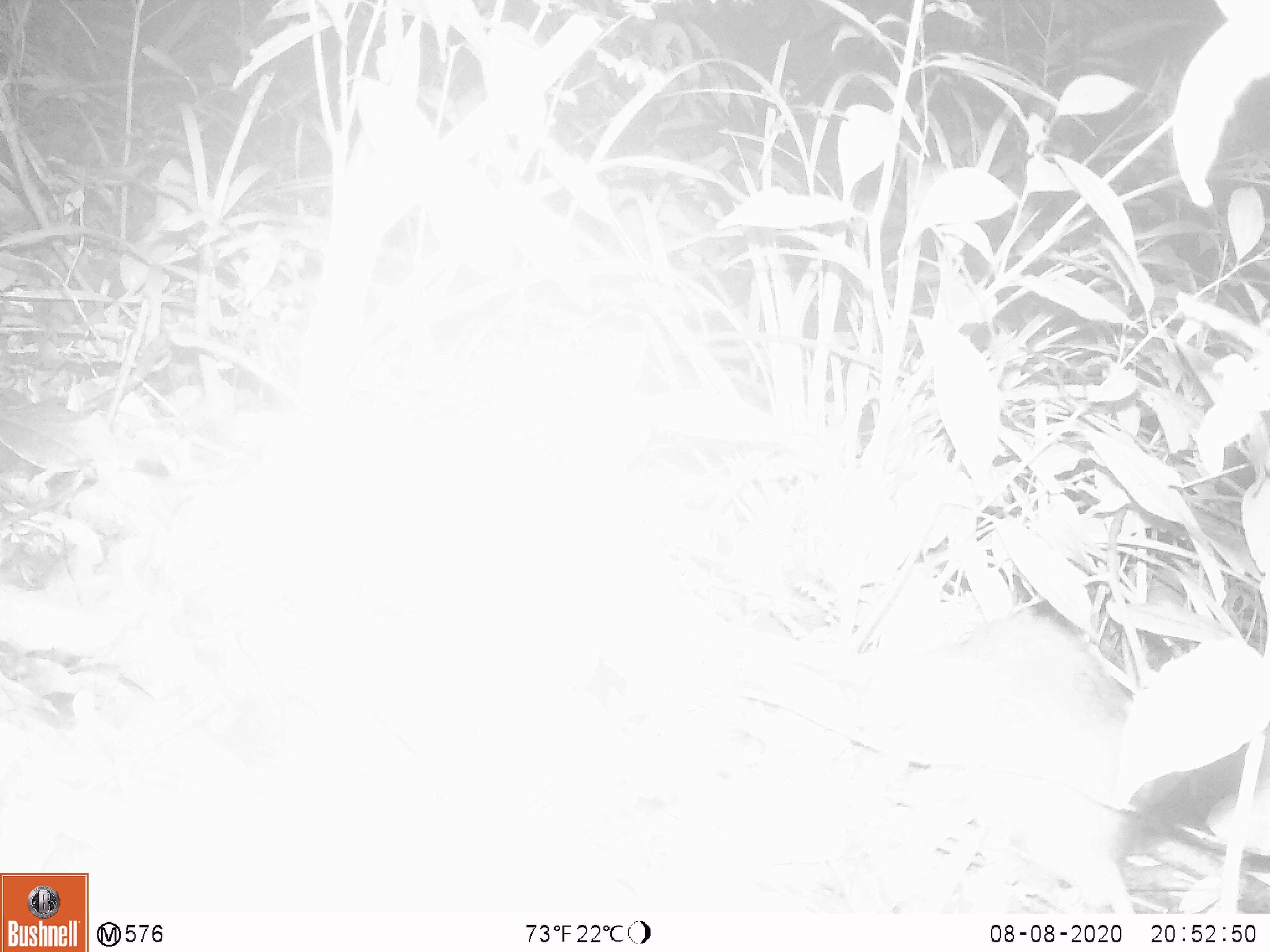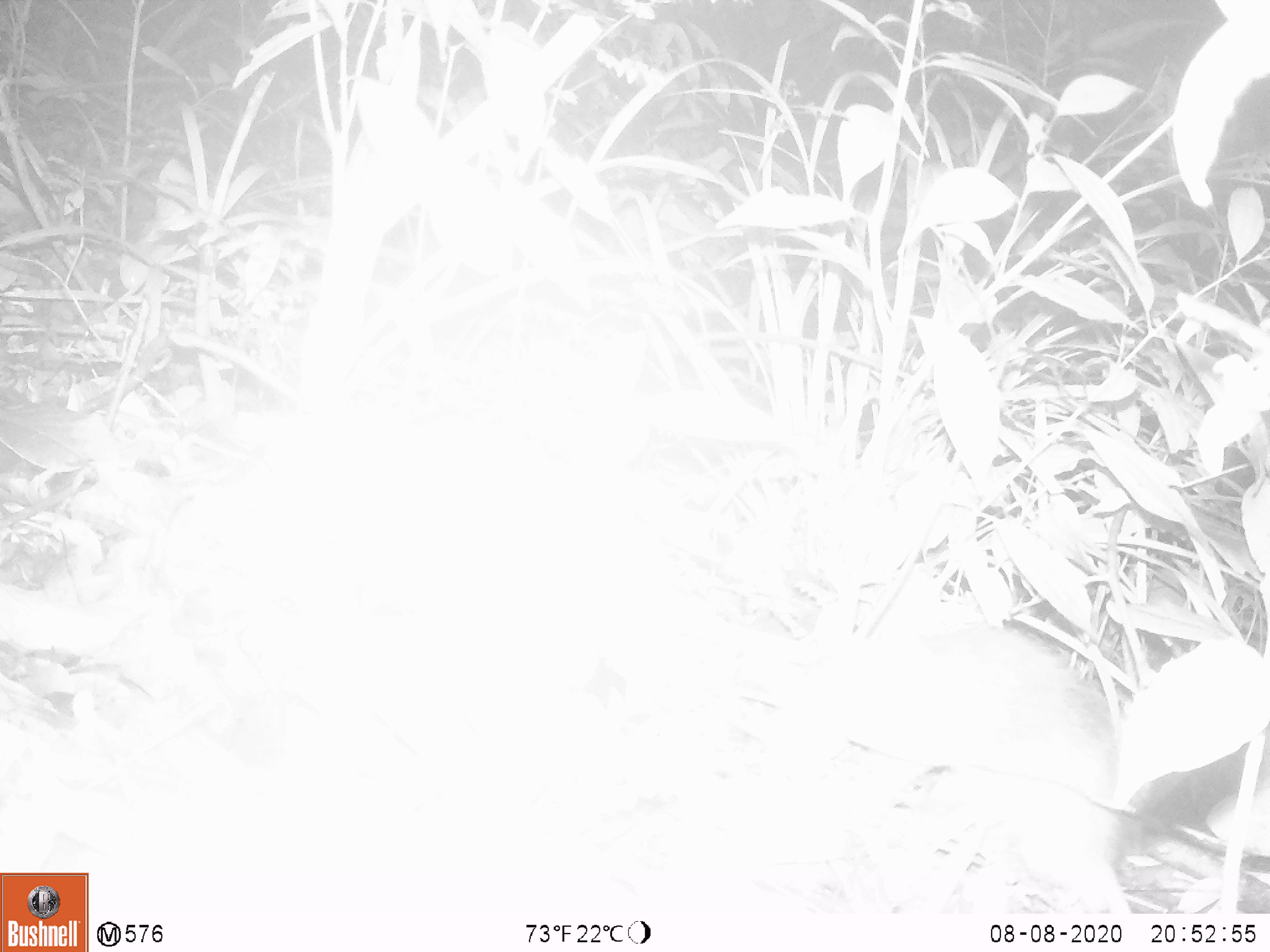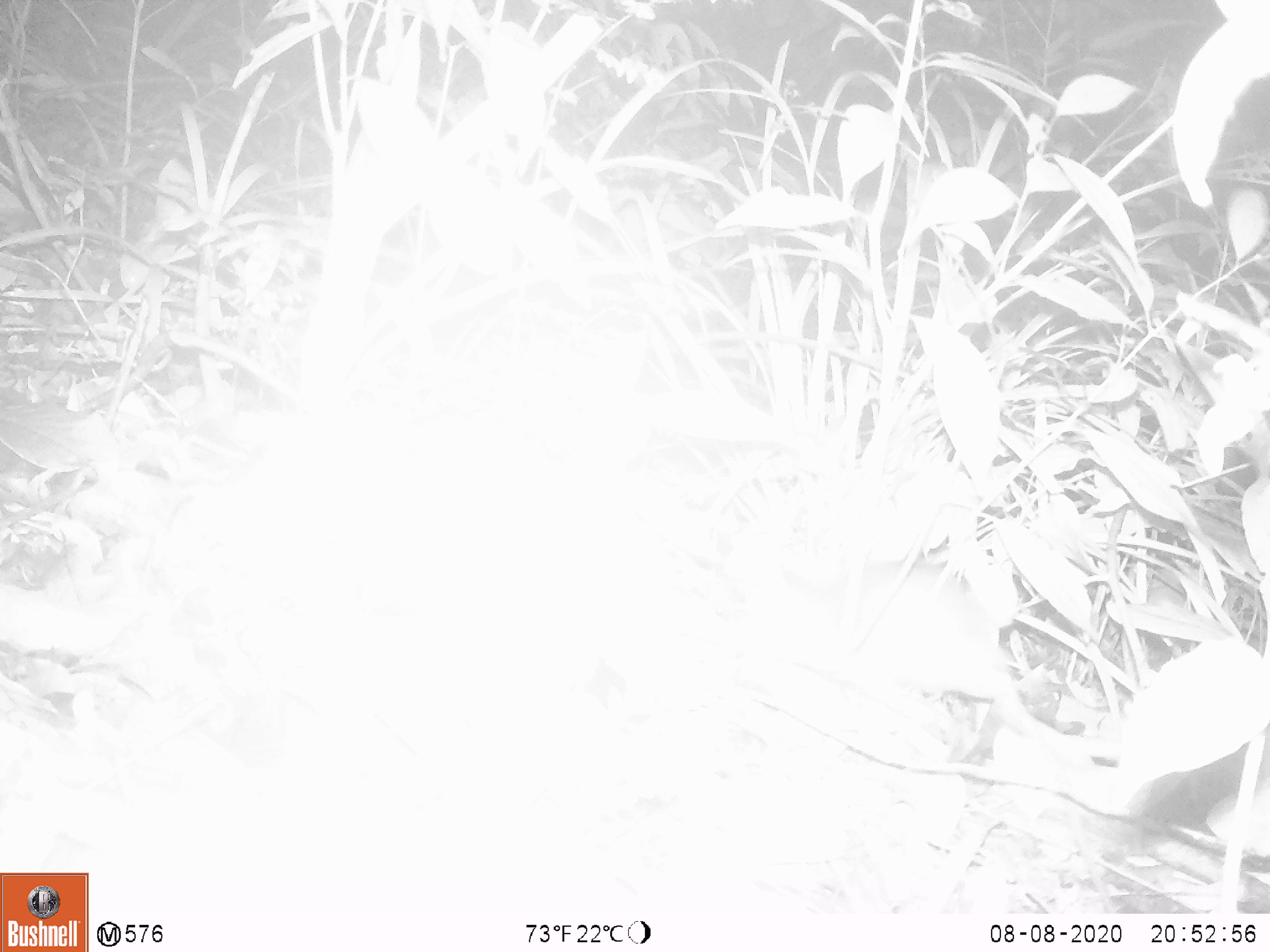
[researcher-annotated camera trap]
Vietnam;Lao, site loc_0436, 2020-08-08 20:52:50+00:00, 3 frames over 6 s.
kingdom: Animalia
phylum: Chordata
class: Mammalia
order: Rodentia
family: Muridae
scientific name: Muridae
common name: old-world mice and rats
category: unidentified murid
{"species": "unidentified murid (old-world mice and rats) (Muridae)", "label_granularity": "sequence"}